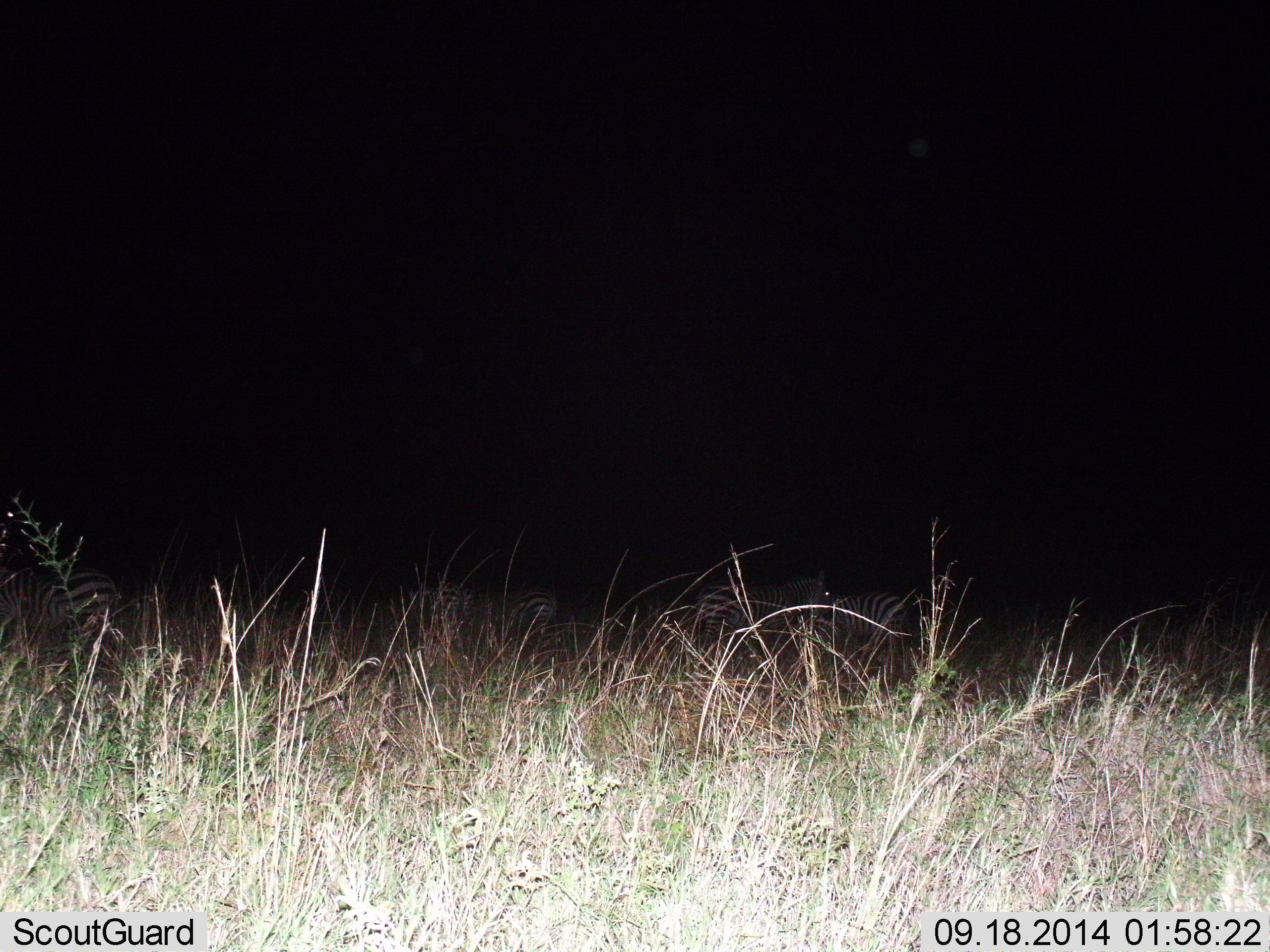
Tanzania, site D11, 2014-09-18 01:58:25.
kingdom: Animalia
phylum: Chordata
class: Mammalia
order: Perissodactyla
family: Equidae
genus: Equus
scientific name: Equus quagga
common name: plains zebra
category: zebra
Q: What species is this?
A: Zebra (plains zebra) (Equus quagga).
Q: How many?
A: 4.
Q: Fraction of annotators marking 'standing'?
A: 50%.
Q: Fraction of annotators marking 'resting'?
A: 0%.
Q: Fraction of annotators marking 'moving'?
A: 10%.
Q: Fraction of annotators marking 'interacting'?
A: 0%.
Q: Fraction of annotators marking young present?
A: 0%.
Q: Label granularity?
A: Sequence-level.